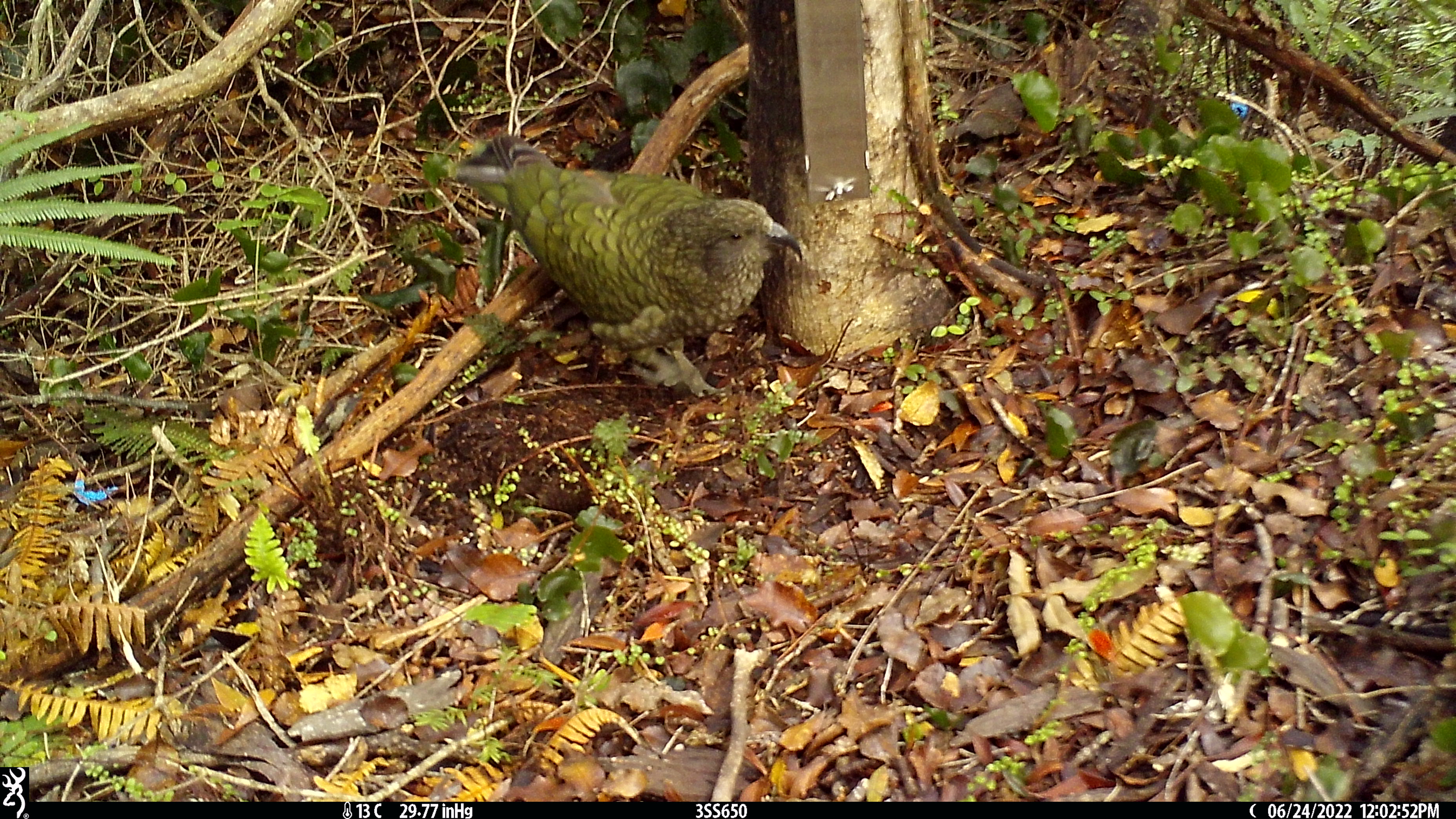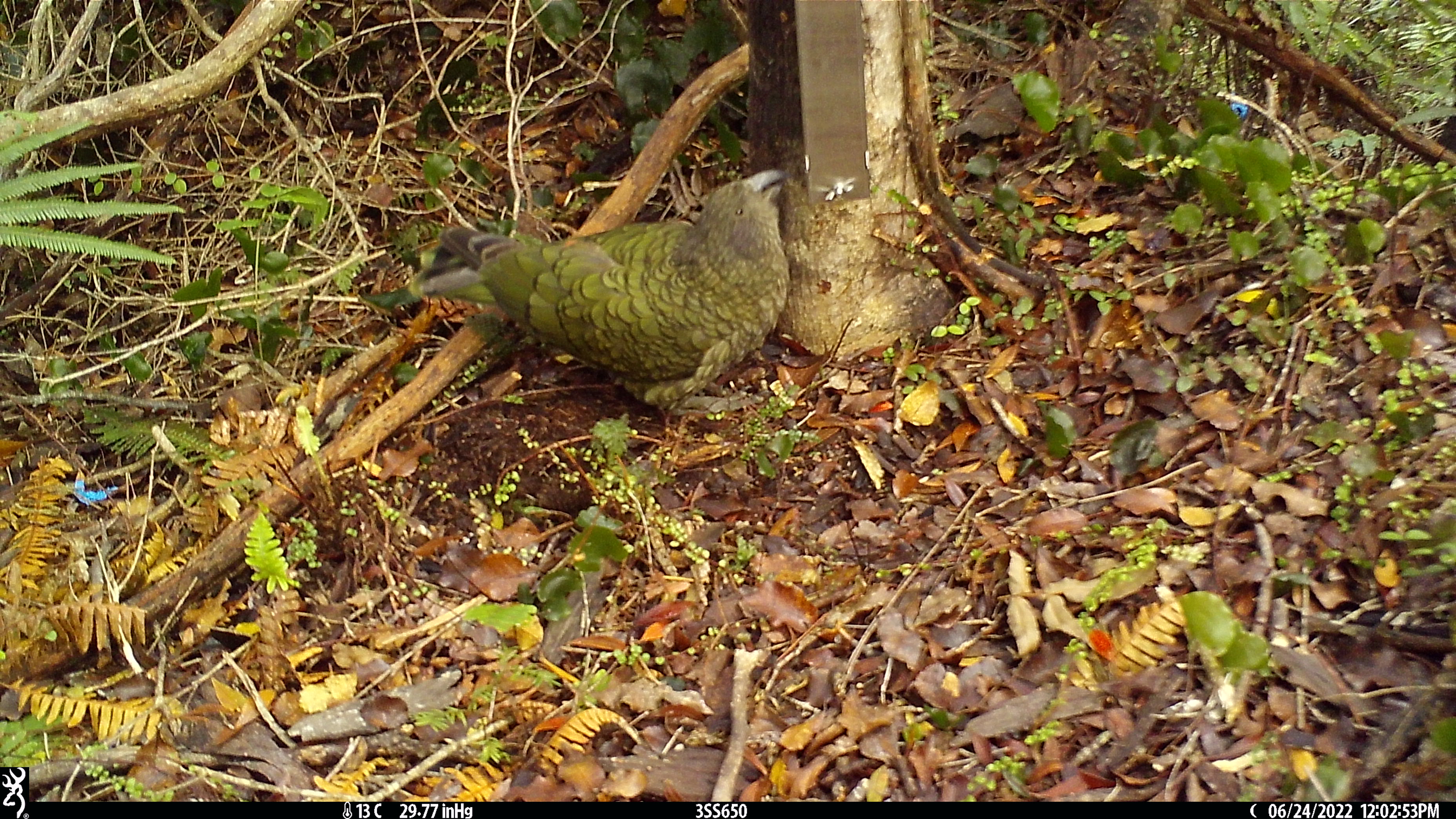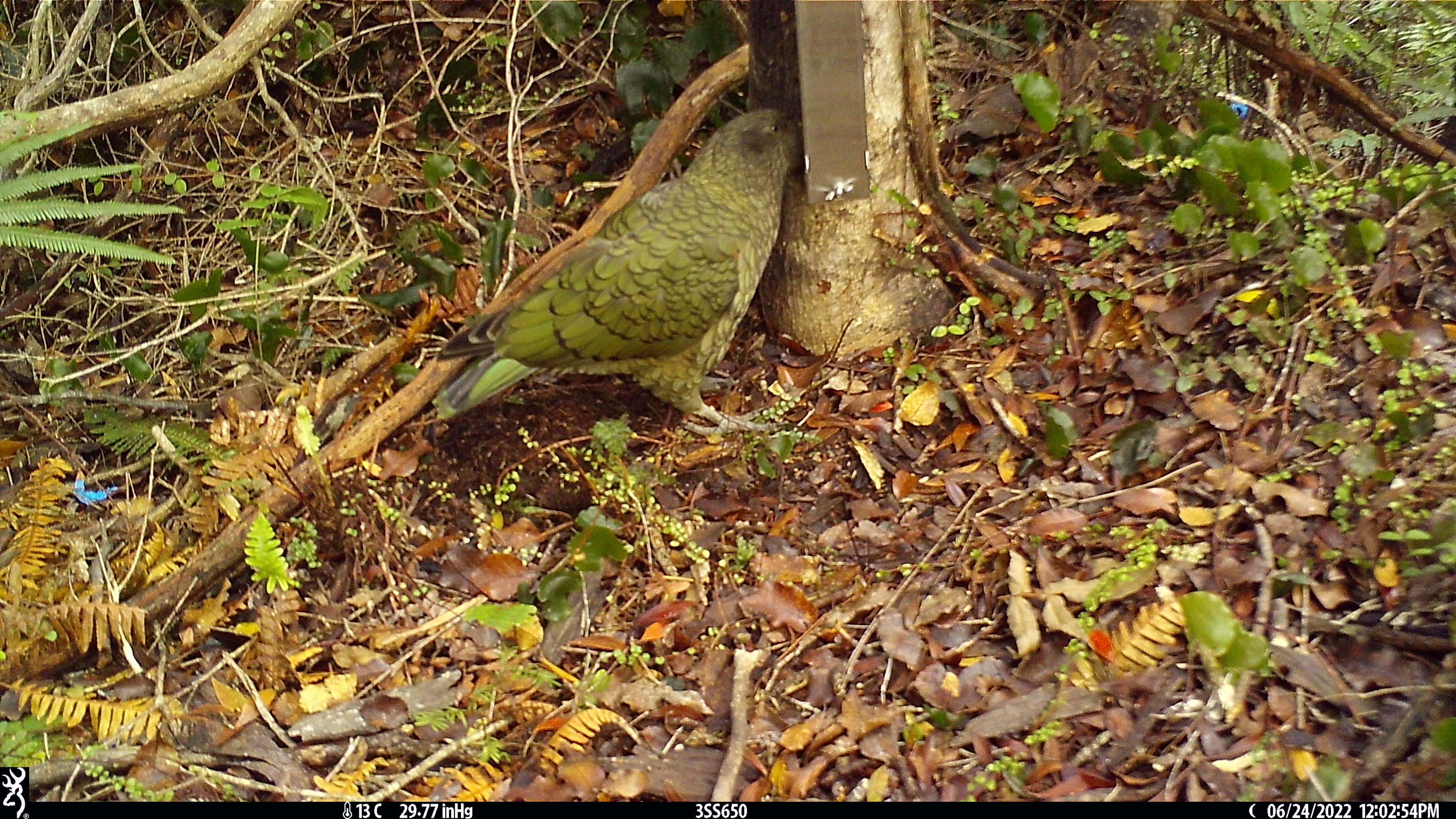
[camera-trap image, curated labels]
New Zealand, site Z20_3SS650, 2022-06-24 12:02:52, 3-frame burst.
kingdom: Animalia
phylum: Chordata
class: Aves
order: Psittaciformes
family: Strigopidae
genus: Nestor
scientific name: Nestor notabilis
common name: kea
Kea (Nestor notabilis).